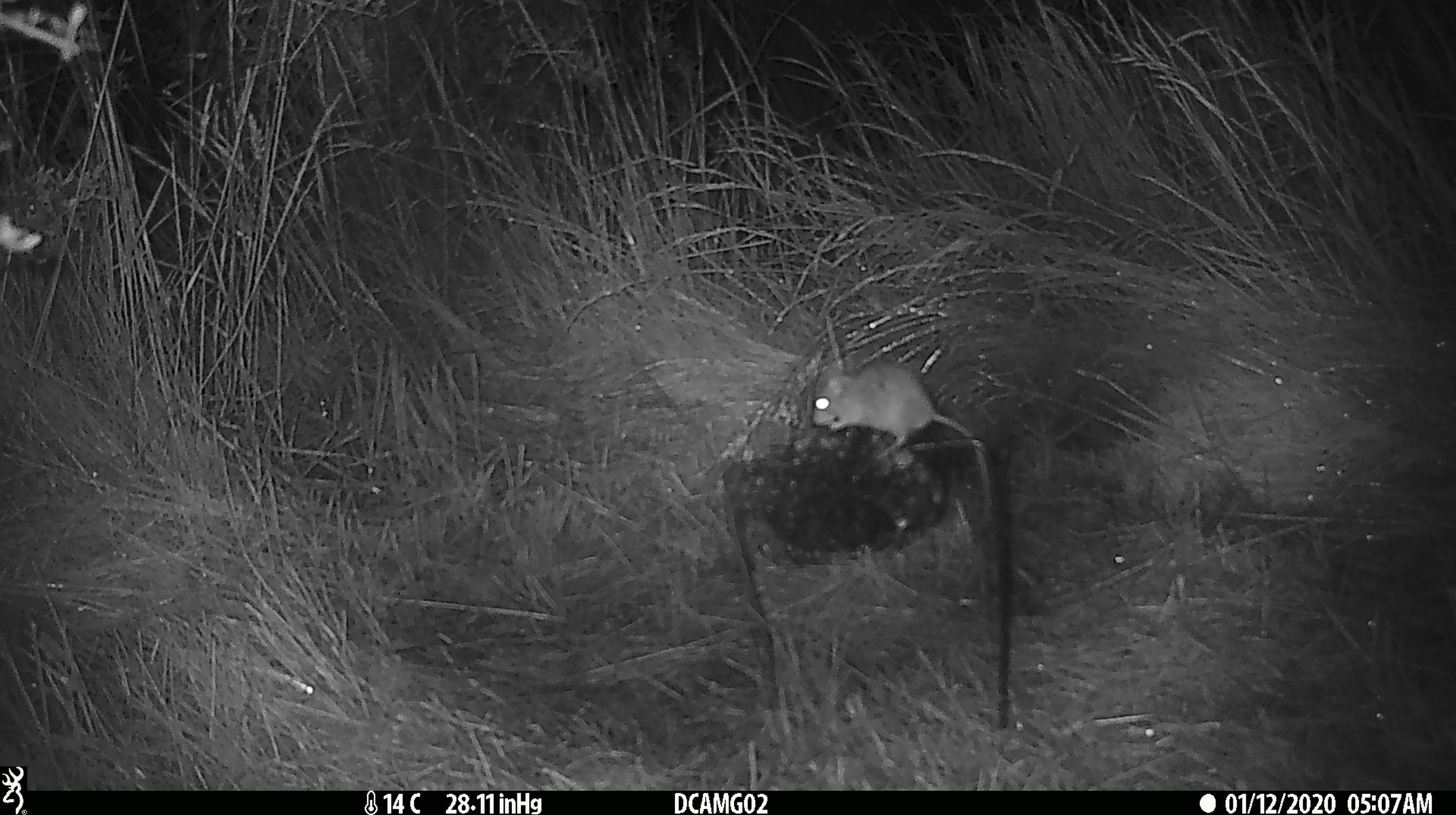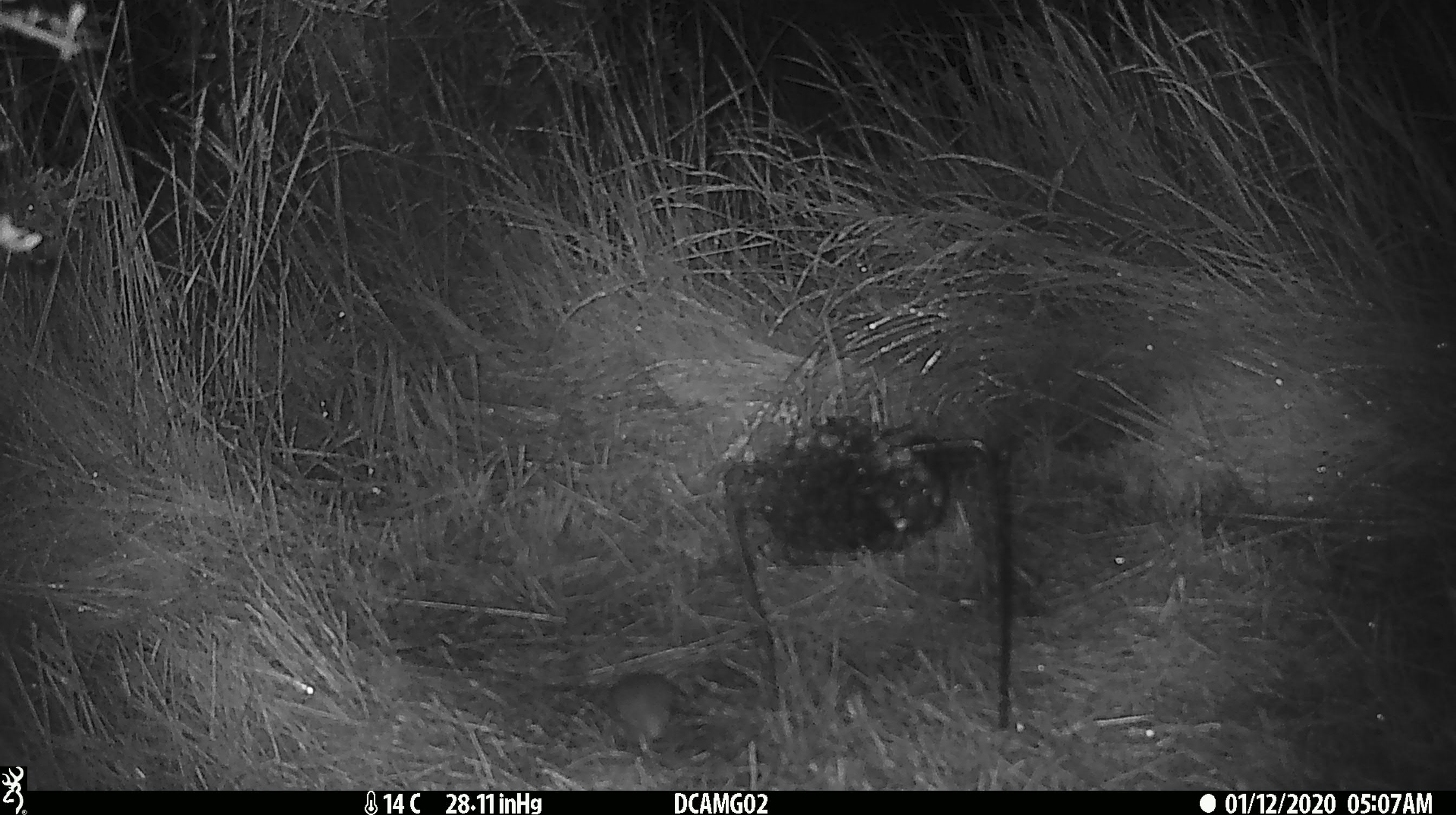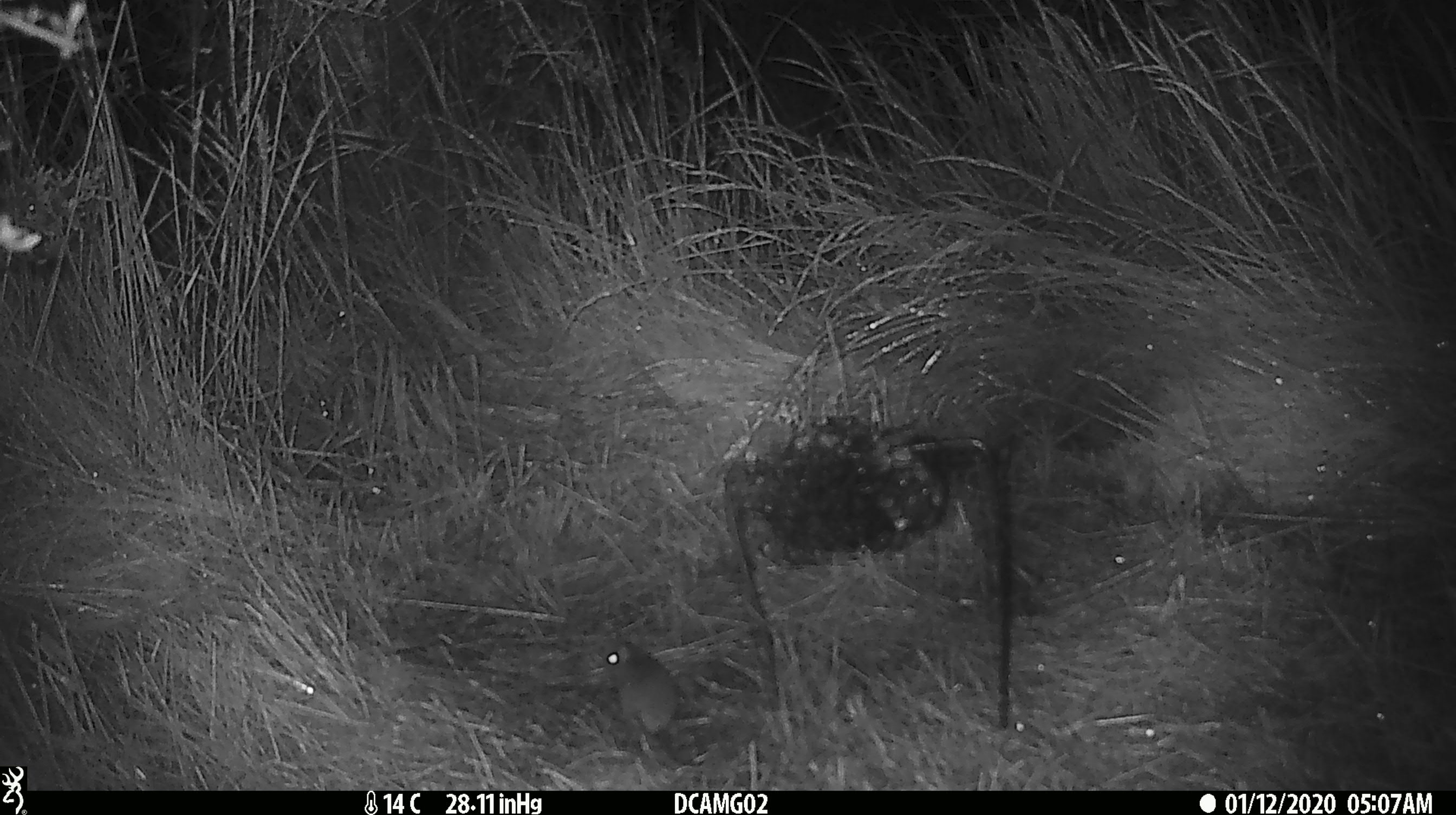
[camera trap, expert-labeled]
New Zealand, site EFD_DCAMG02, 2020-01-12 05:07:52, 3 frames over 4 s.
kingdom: Animalia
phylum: Chordata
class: Mammalia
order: Rodentia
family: Muridae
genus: Mus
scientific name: Mus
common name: mouse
Mouse (Mus).